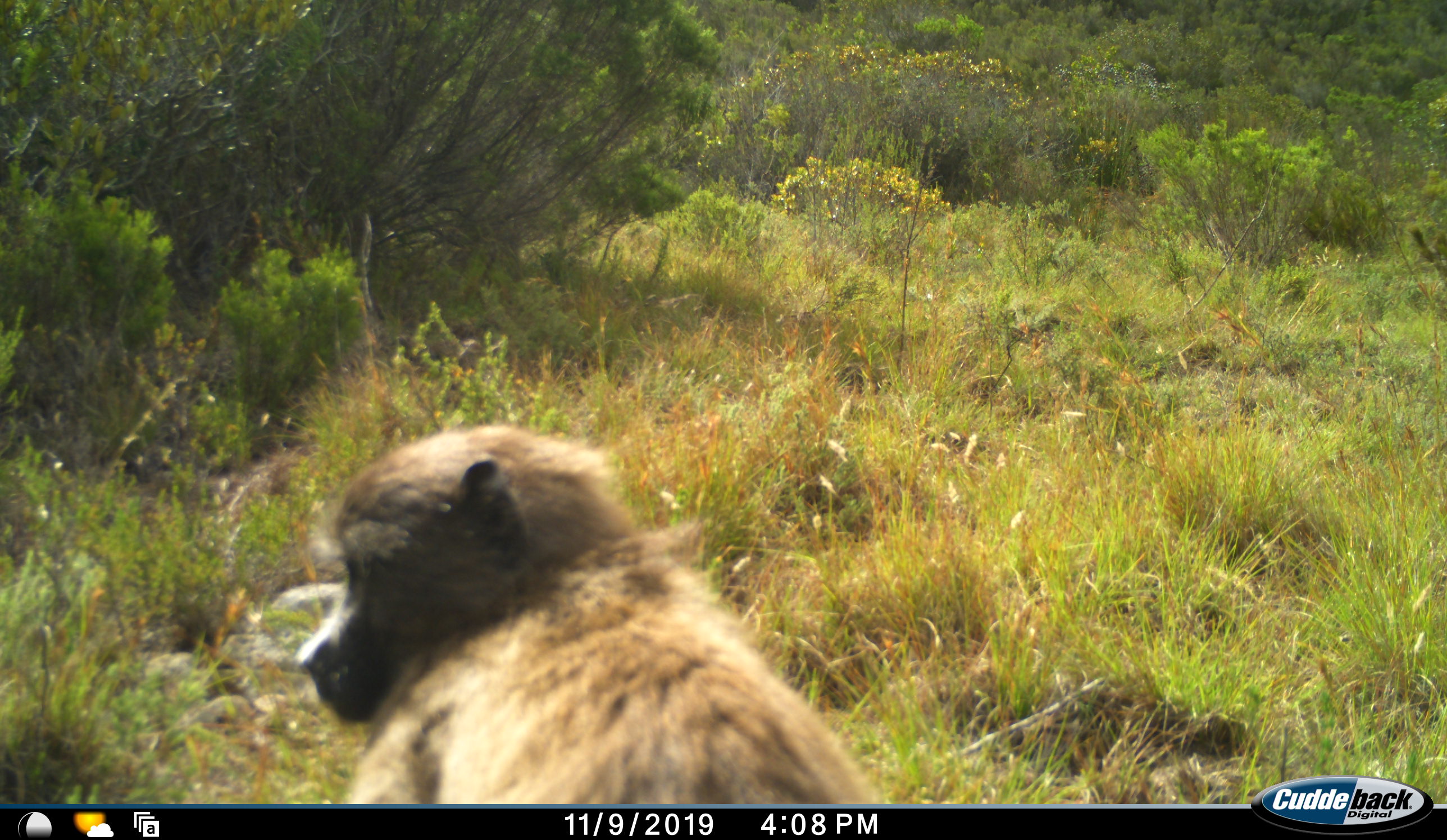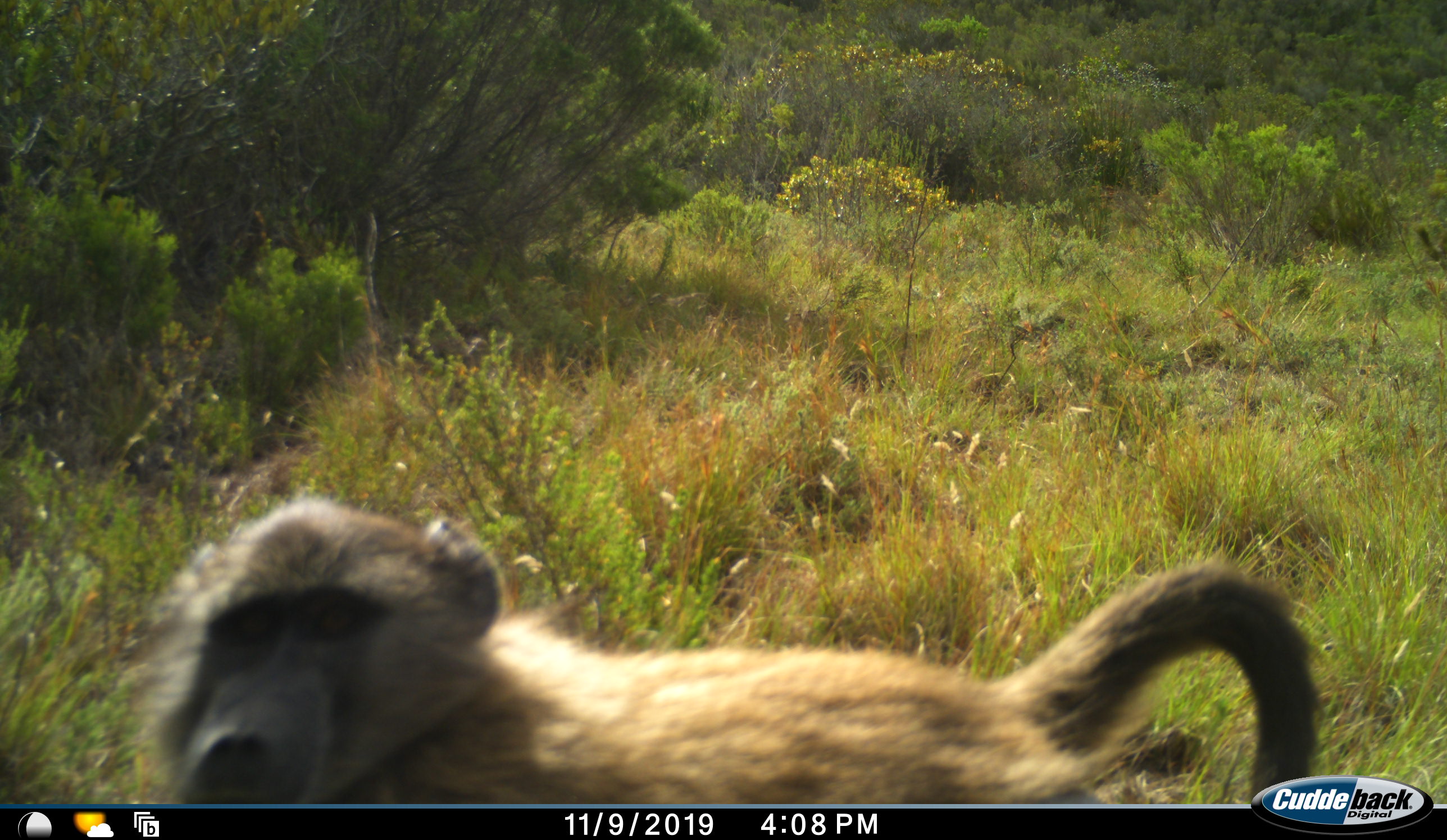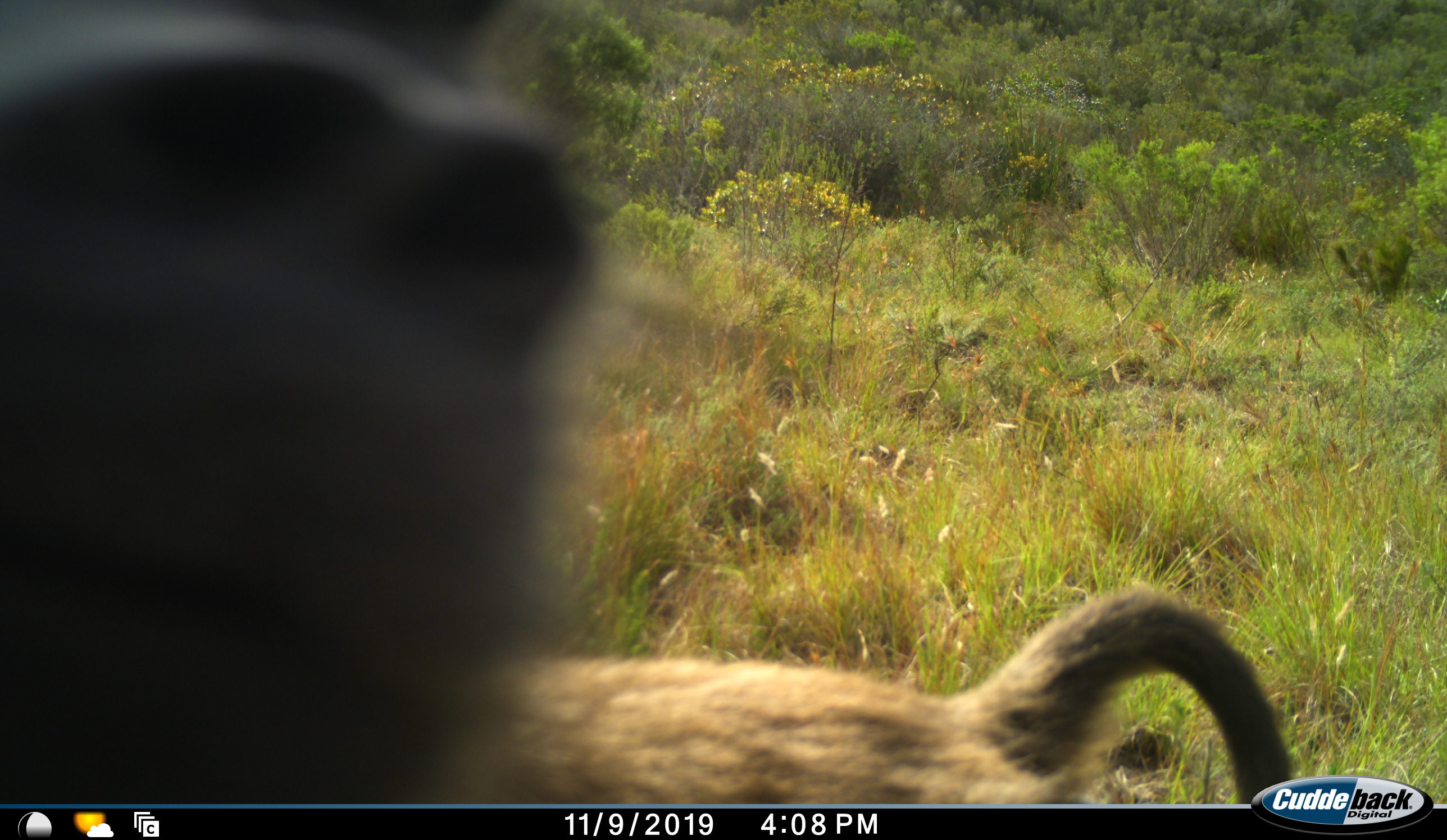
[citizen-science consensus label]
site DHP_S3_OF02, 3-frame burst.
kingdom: Animalia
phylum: Chordata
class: Mammalia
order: Primates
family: Cercopithecidae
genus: Papio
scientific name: Papio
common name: baboon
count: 2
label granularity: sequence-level